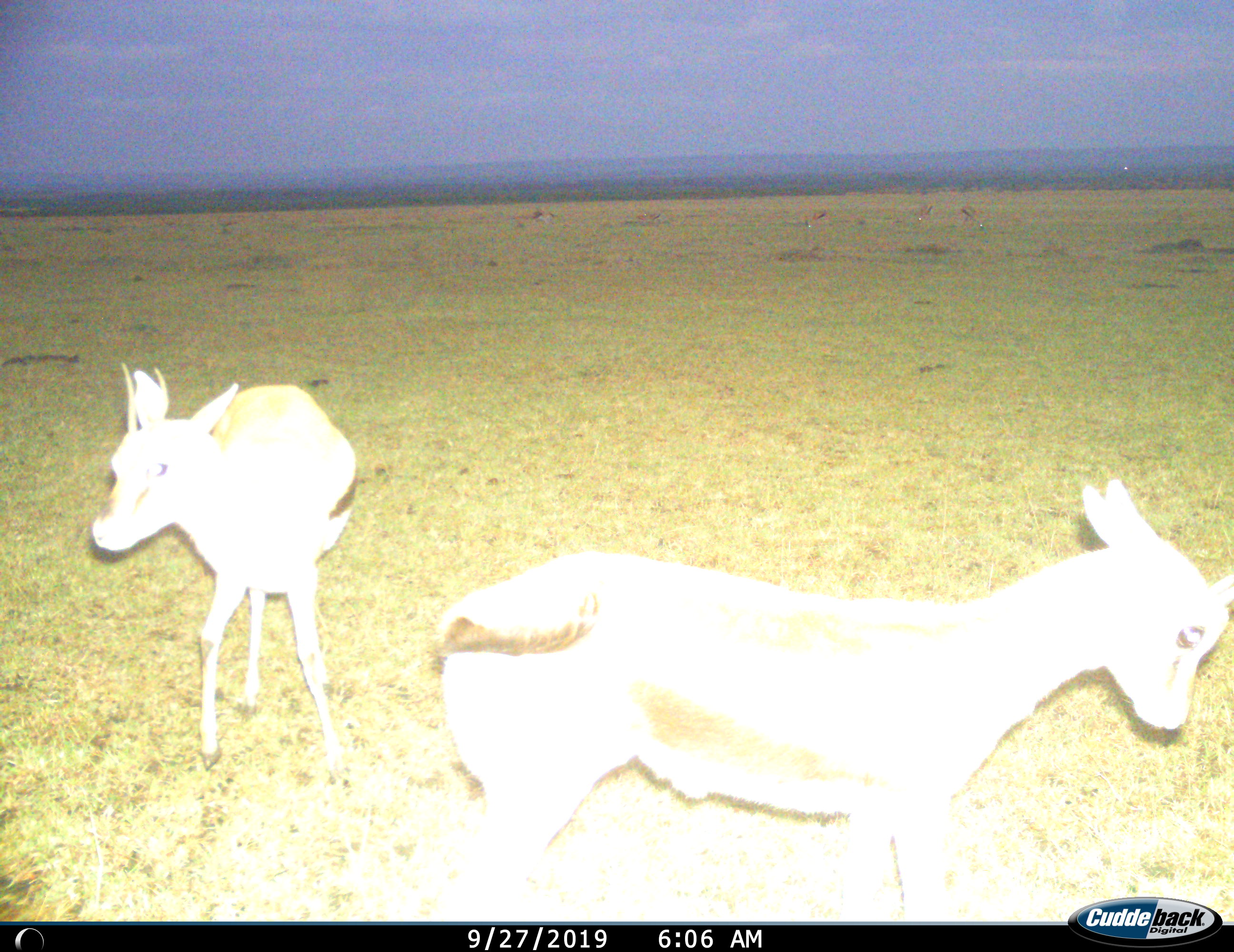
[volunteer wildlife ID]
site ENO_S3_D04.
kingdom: Animalia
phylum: Chordata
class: Mammalia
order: Artiodactyla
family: Bovidae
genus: Eudorcas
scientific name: Eudorcas thomsonii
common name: thomson's gazelle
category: gazellethomsons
Gazellethomsons (thomson's gazelle) (Eudorcas thomsonii), count 2. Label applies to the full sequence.